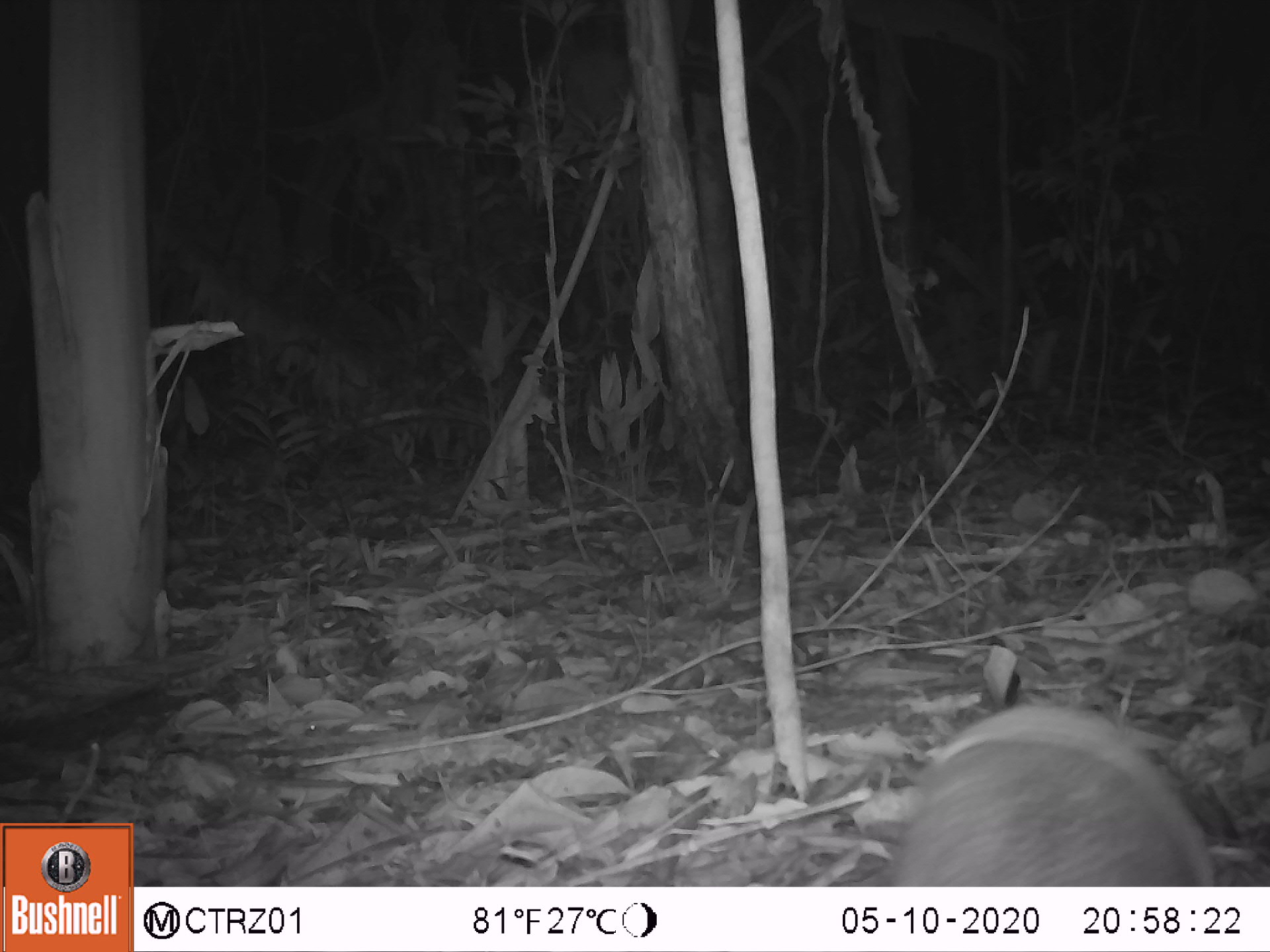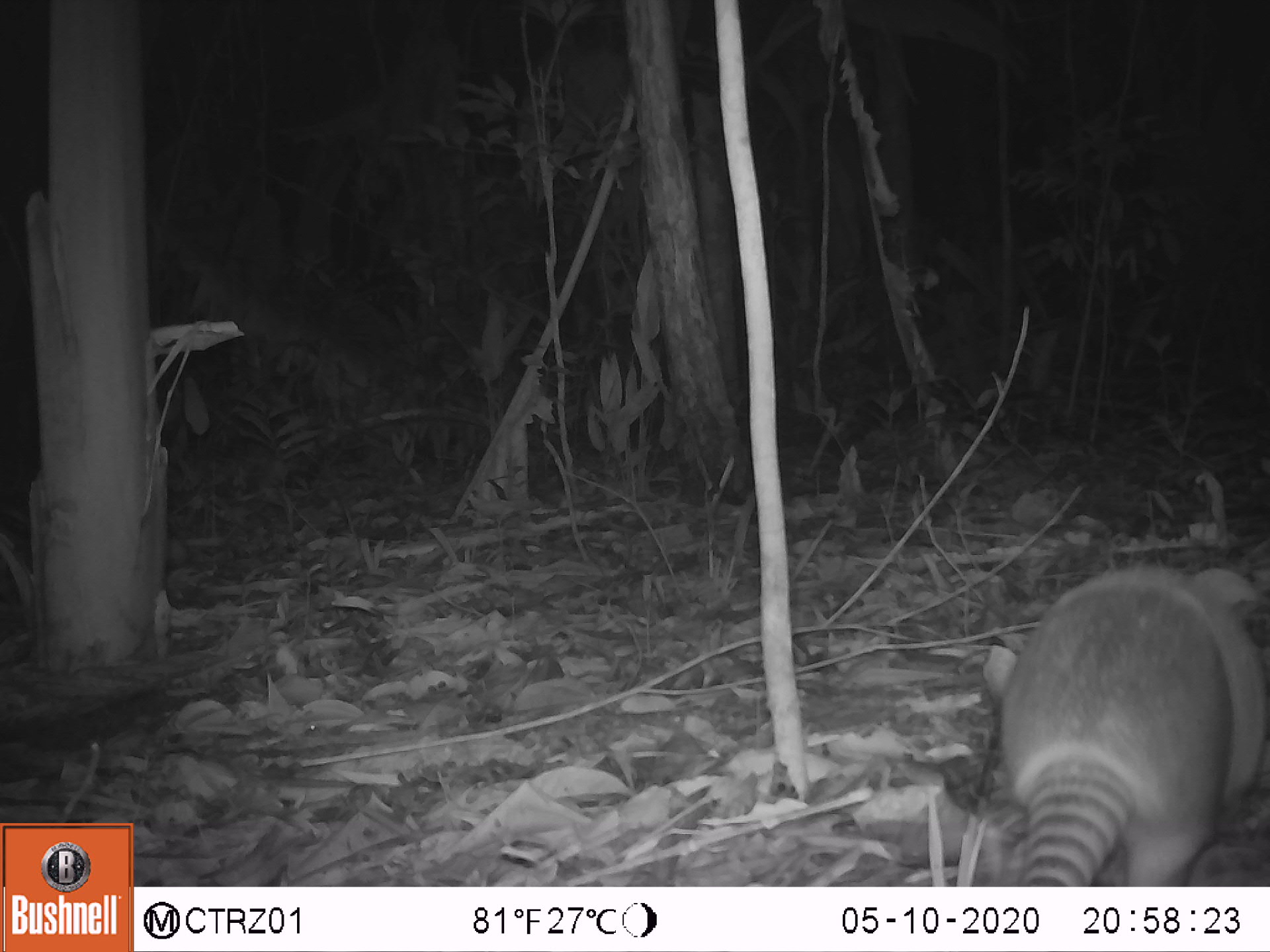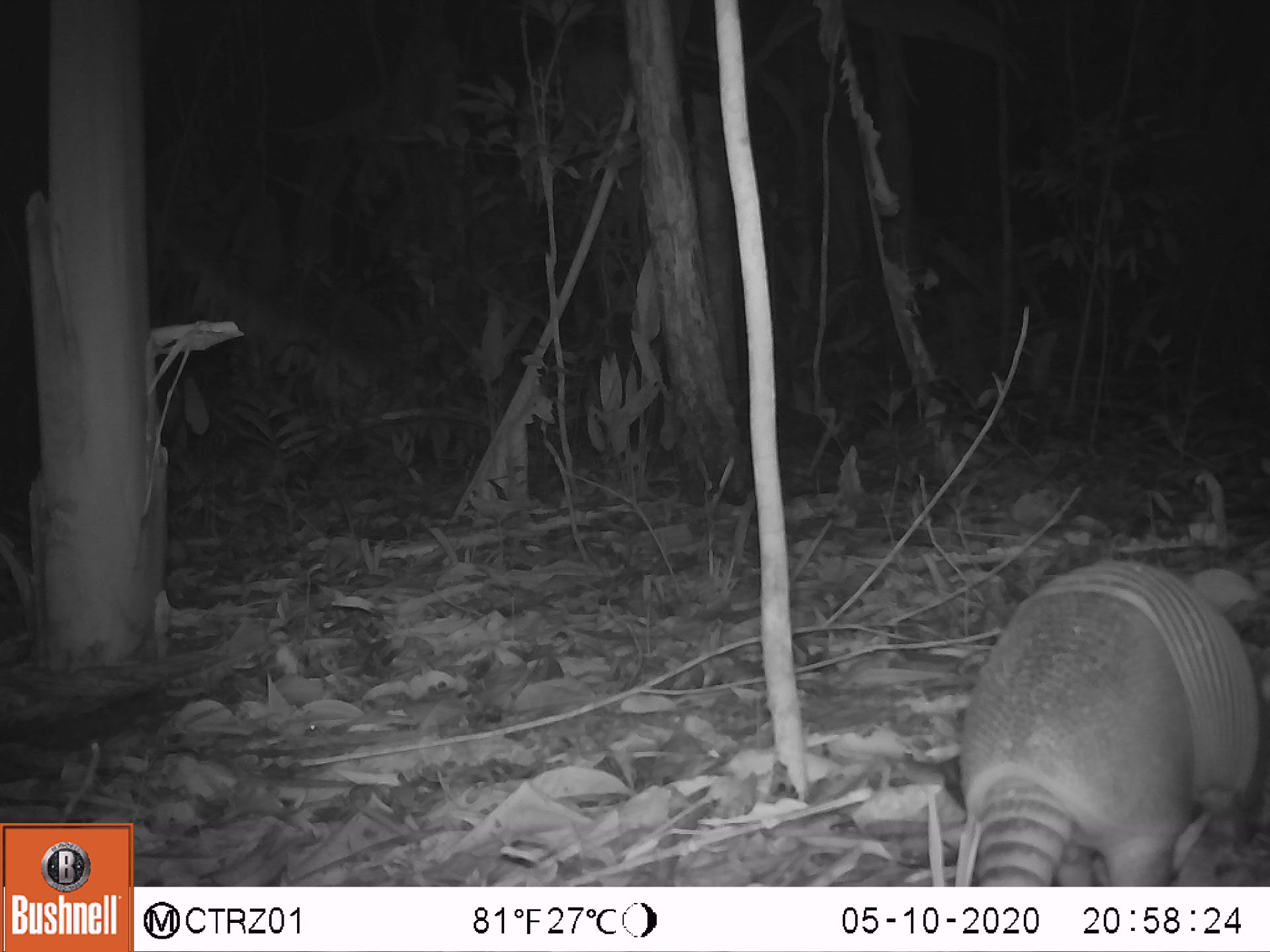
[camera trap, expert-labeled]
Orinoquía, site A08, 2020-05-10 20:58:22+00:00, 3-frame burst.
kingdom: Animalia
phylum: Chordata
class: Mammalia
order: Cingulata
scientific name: Cingulata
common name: armadillo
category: unknown armadillo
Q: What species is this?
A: Unknown armadillo (armadillo) (Cingulata).